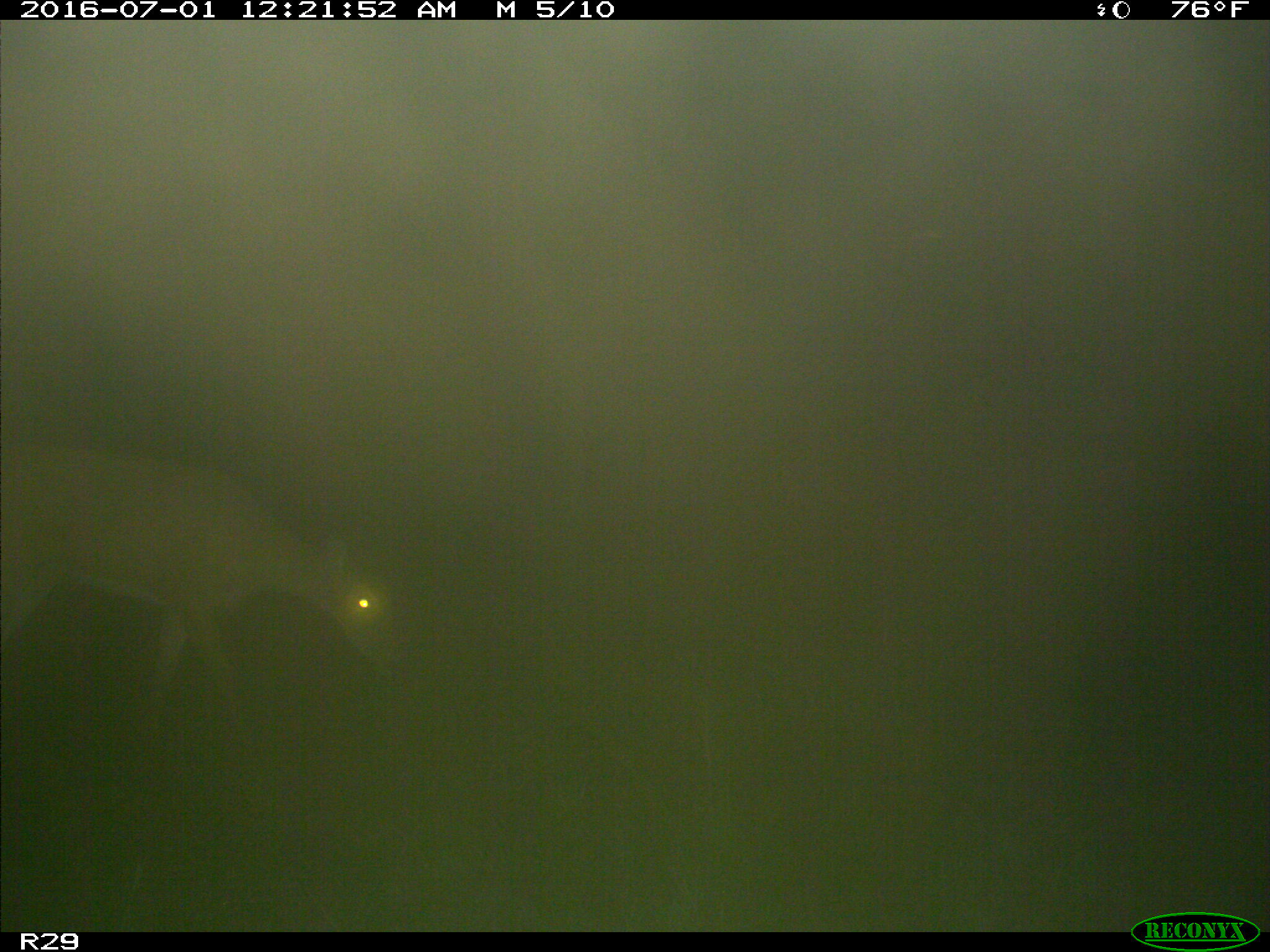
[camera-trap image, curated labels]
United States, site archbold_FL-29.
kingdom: Animalia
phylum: Chordata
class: Mammalia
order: Artiodactyla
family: Cervidae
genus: Odocoileus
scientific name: Odocoileus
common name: deer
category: unidentified deer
Unidentified deer (deer) (Odocoileus).